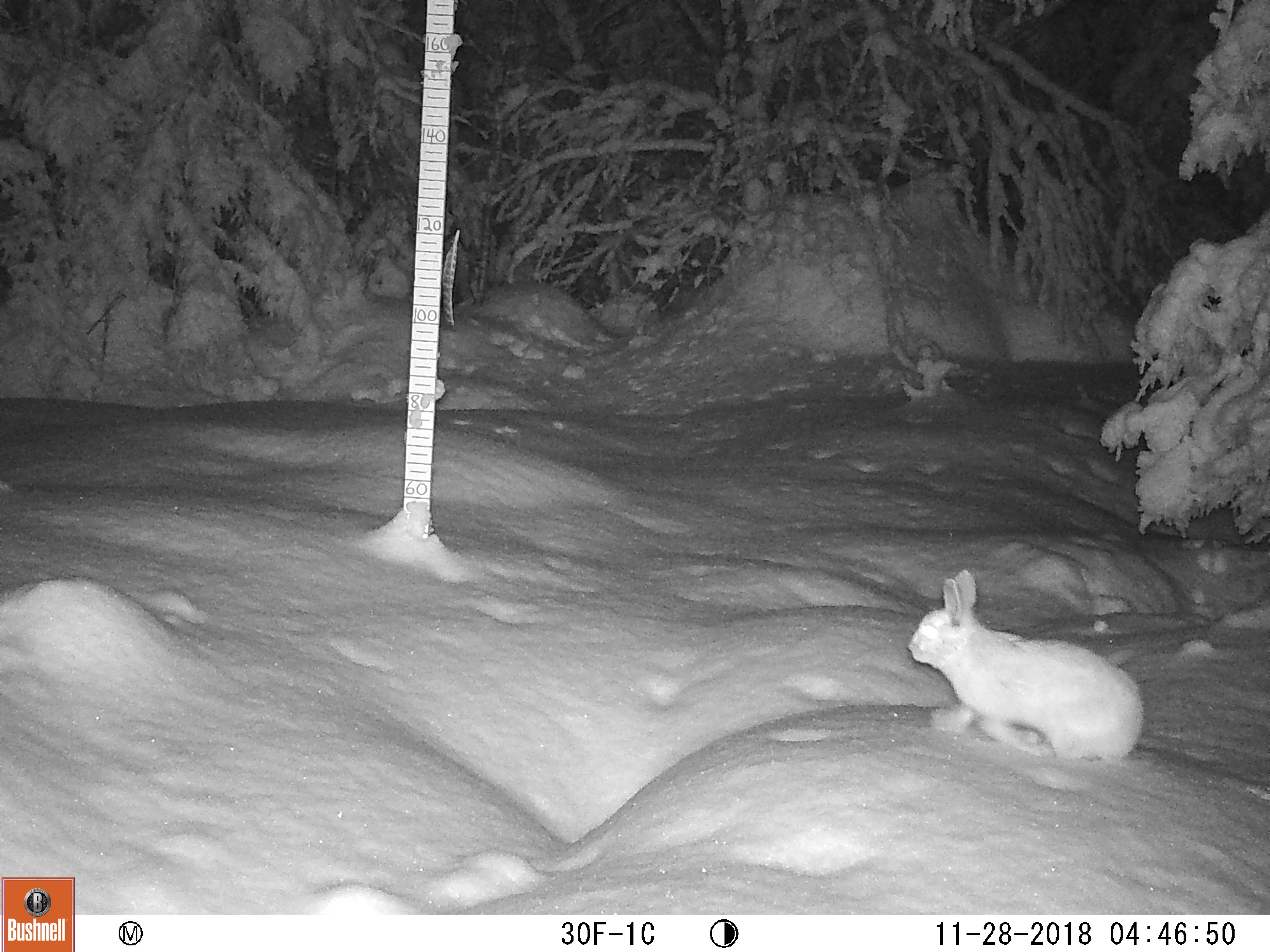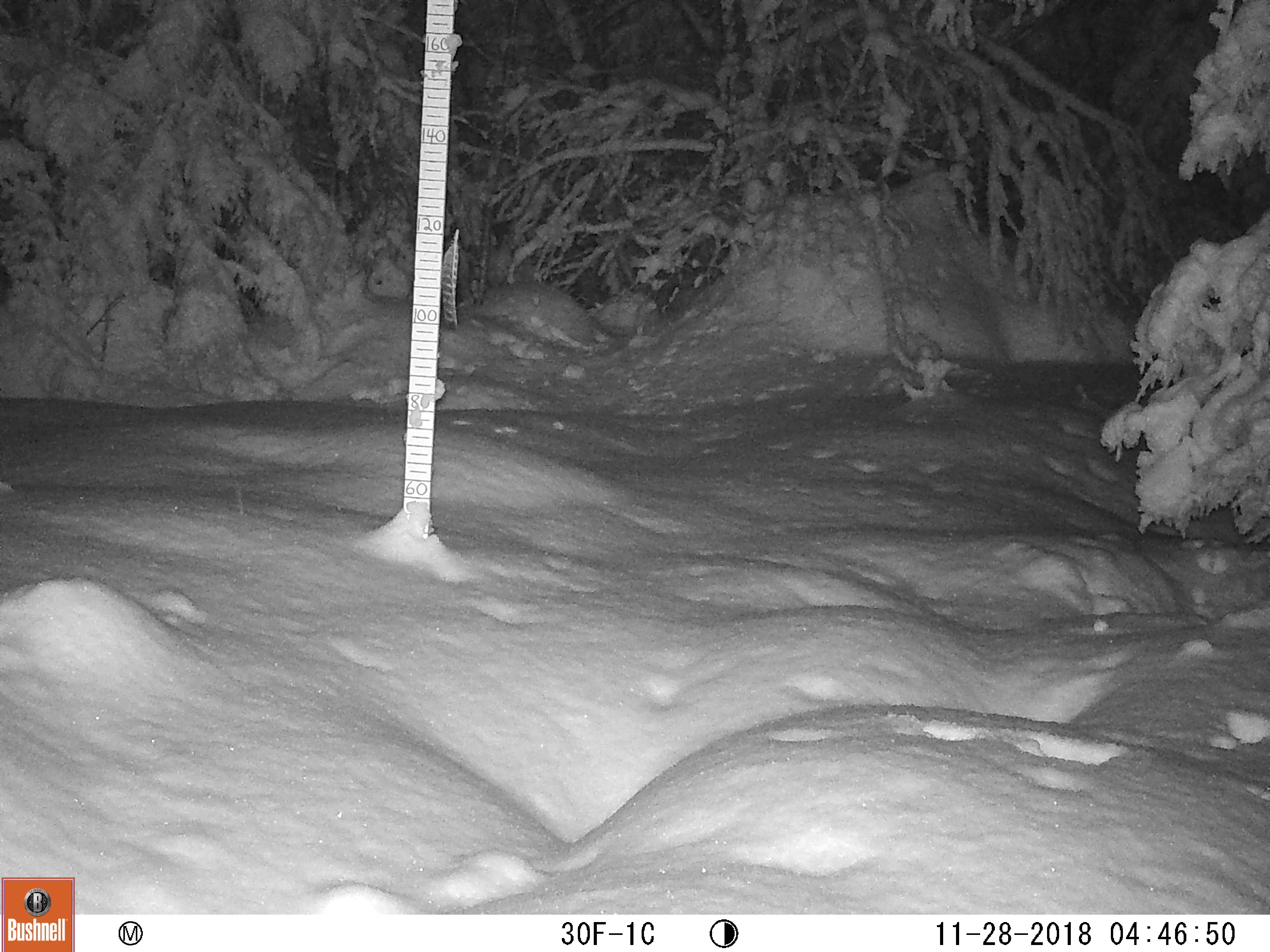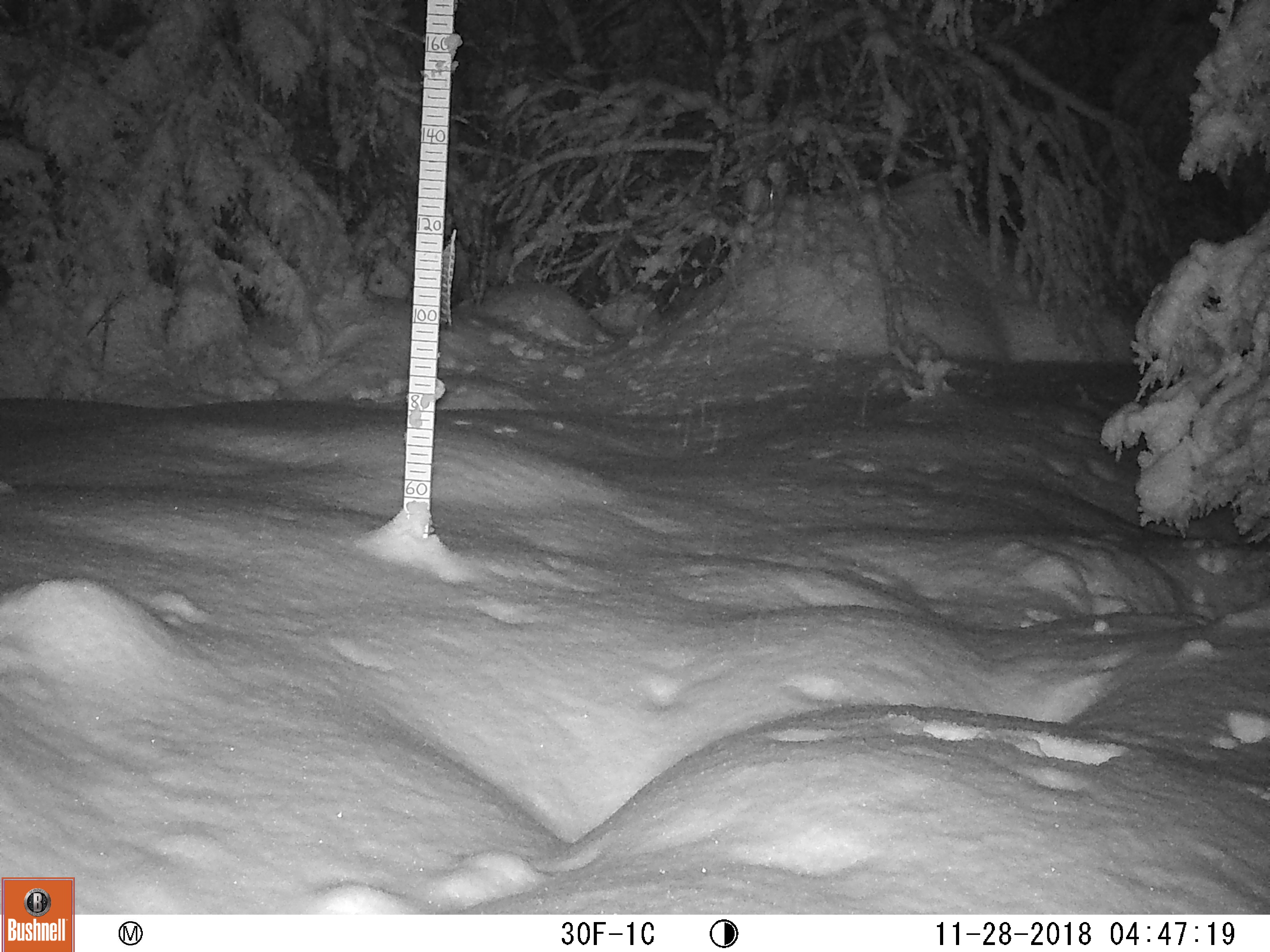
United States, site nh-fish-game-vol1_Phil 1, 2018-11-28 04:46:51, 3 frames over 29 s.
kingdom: Animalia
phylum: Chordata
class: Mammalia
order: Lagomorpha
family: Leporidae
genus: Lepus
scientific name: Lepus americanus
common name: snowshoe hare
Snowshoe hare (Lepus americanus).